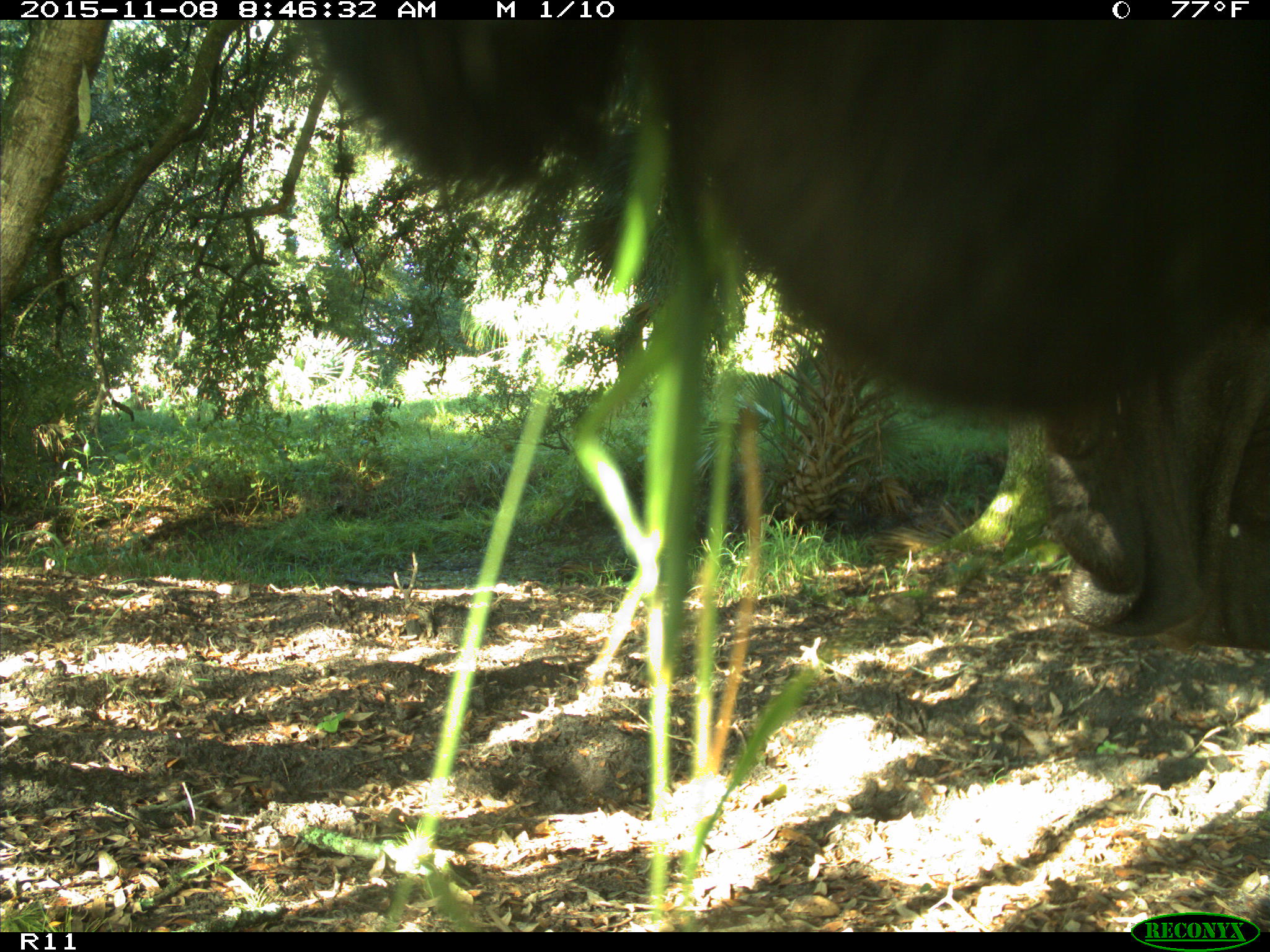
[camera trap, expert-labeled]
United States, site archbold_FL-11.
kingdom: Animalia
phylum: Chordata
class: Mammalia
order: Artiodactyla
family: Bovidae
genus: Bos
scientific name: Bos taurus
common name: domestic cow